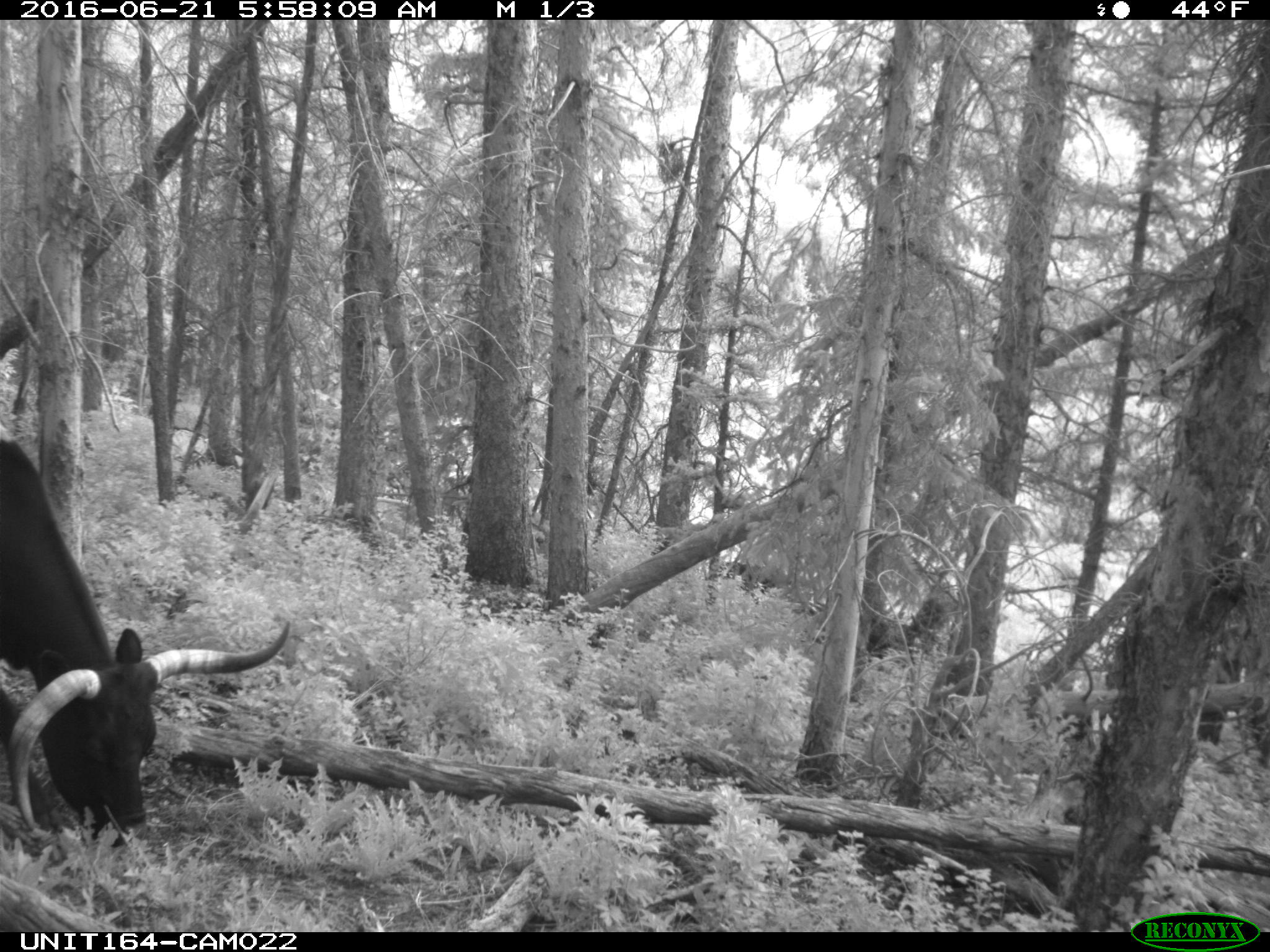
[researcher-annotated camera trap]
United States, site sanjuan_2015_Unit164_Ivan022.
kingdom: Animalia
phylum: Chordata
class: Mammalia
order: Artiodactyla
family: Bovidae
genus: Bos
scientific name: Bos taurus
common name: domestic cow